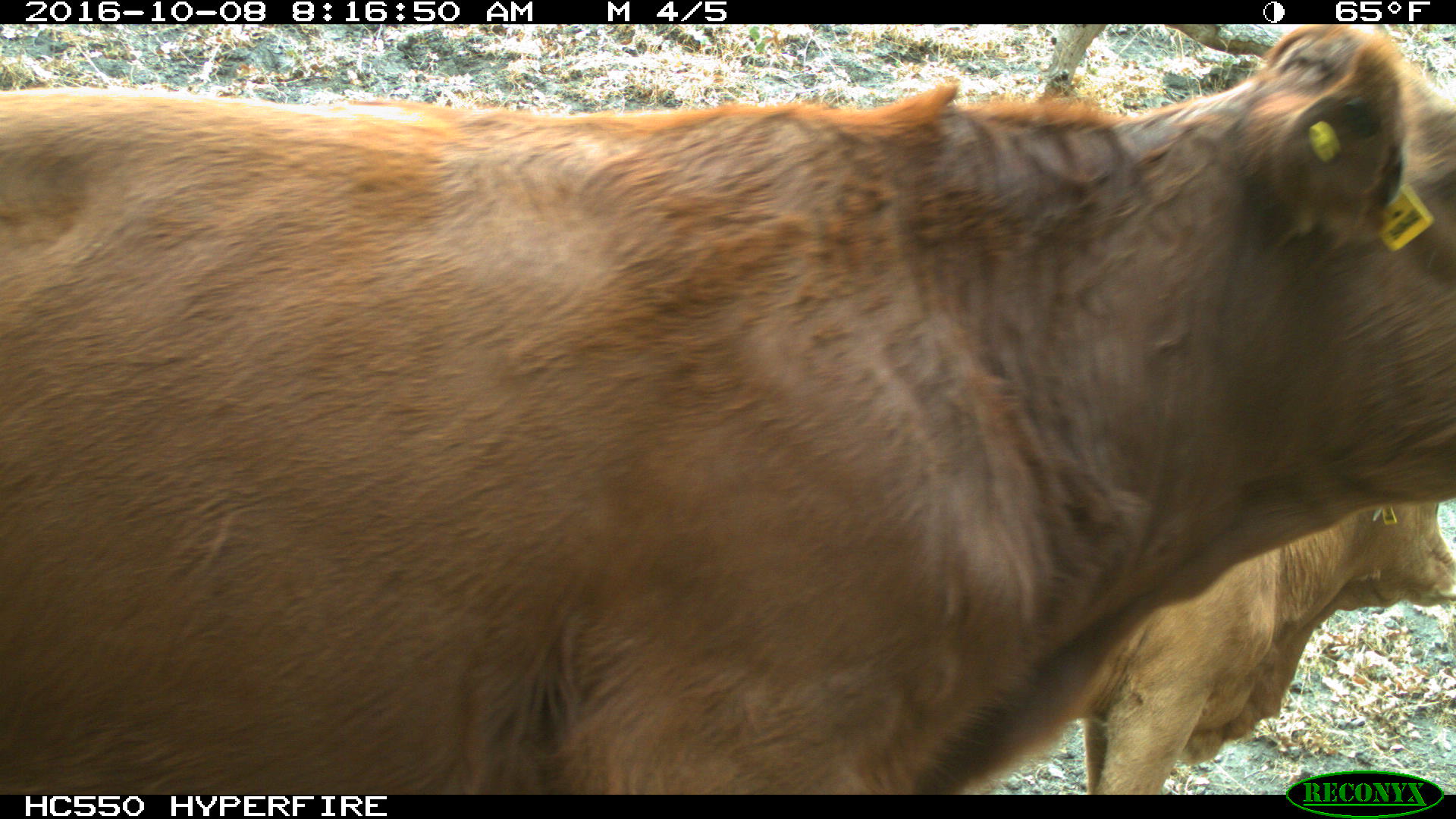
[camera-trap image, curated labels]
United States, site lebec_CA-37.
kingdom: Animalia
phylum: Chordata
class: Mammalia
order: Artiodactyla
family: Bovidae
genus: Bos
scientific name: Bos taurus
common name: domestic cow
Bos taurus (domestic cow).